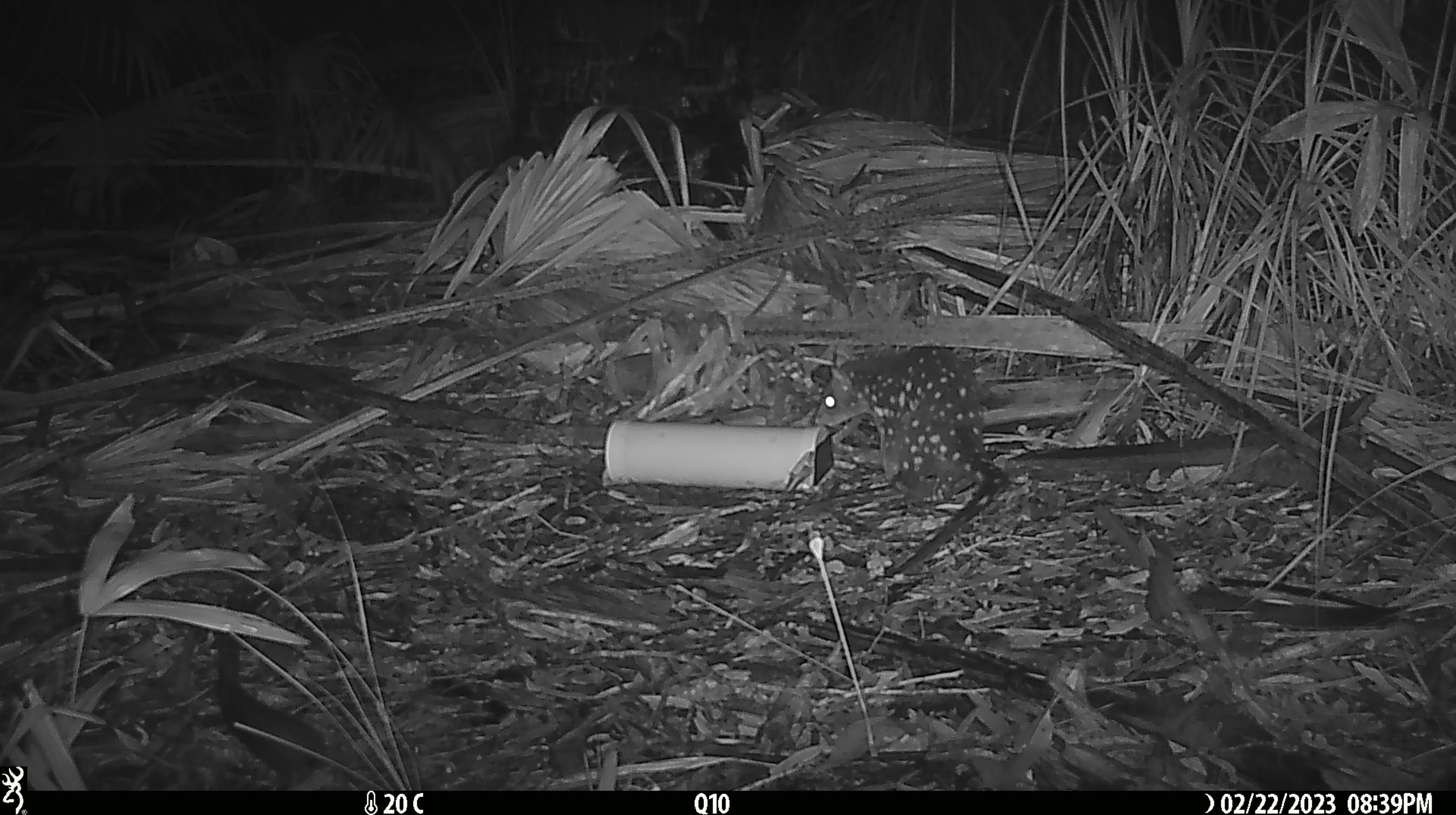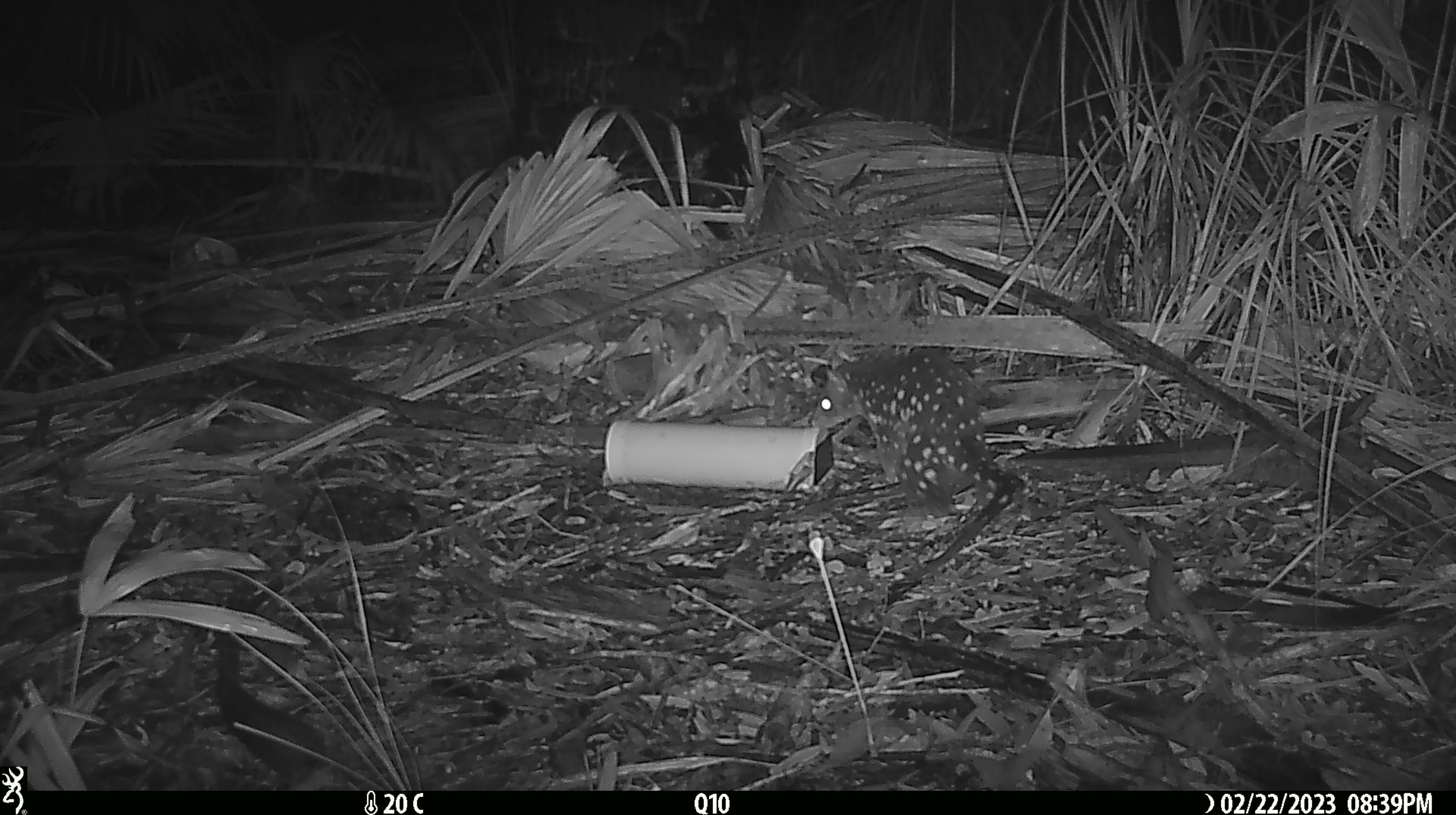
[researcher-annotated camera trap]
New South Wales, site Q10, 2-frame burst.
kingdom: Animalia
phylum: Chordata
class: Mammalia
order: Dasyuromorphia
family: Dasyuridae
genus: Dasyurus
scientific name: Dasyurus maculatus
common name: spotted-tailed quoll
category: quoll